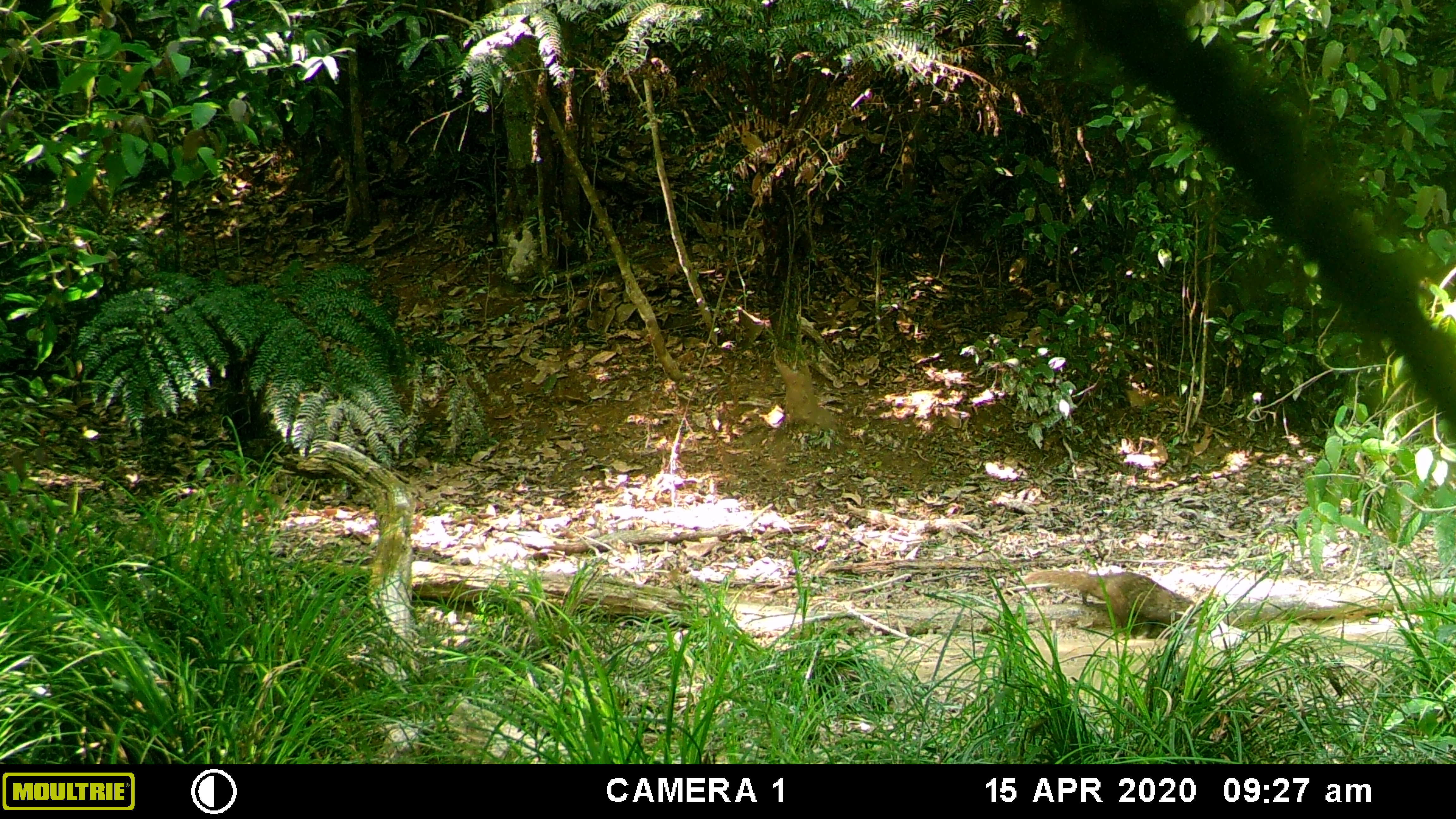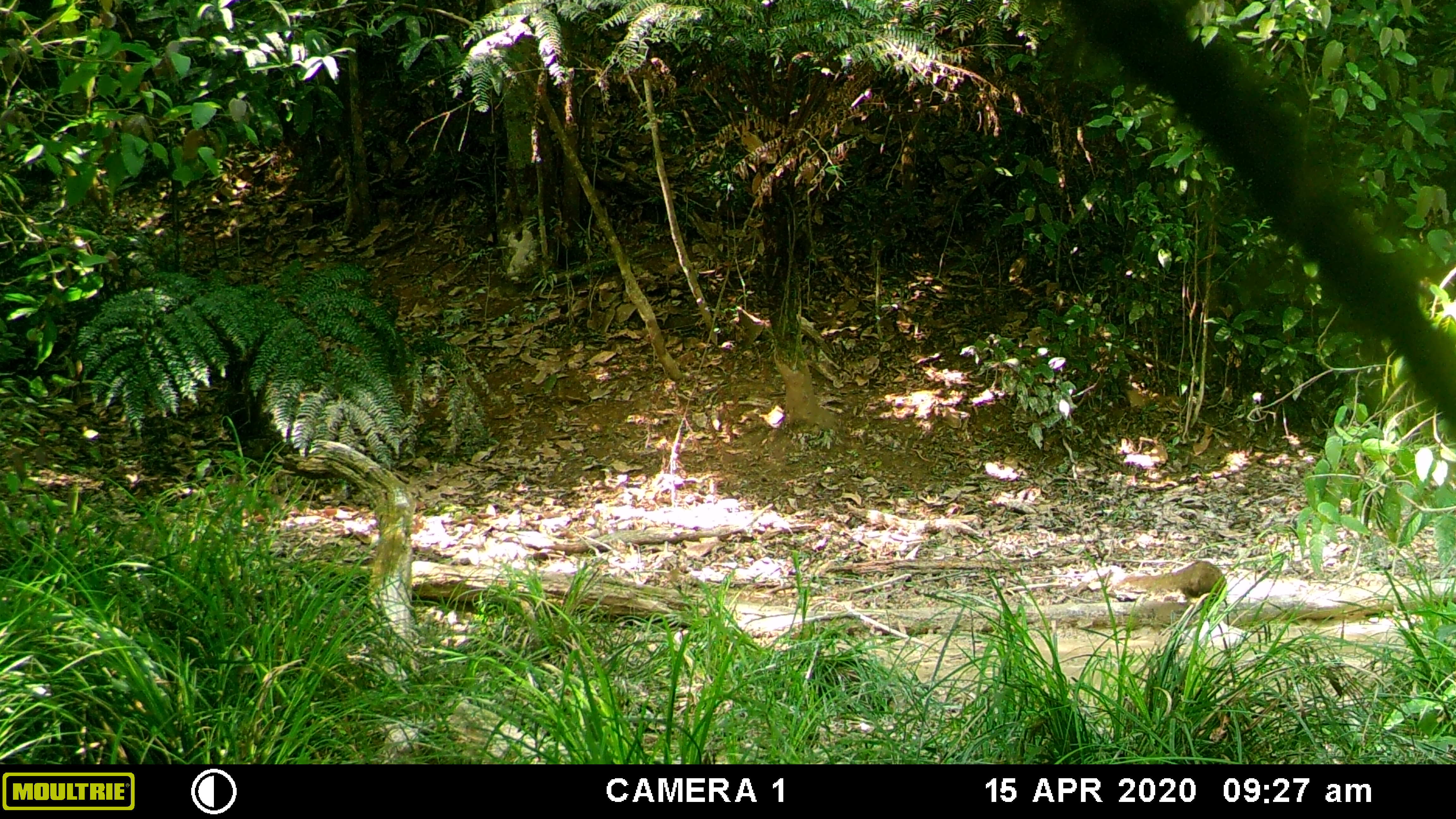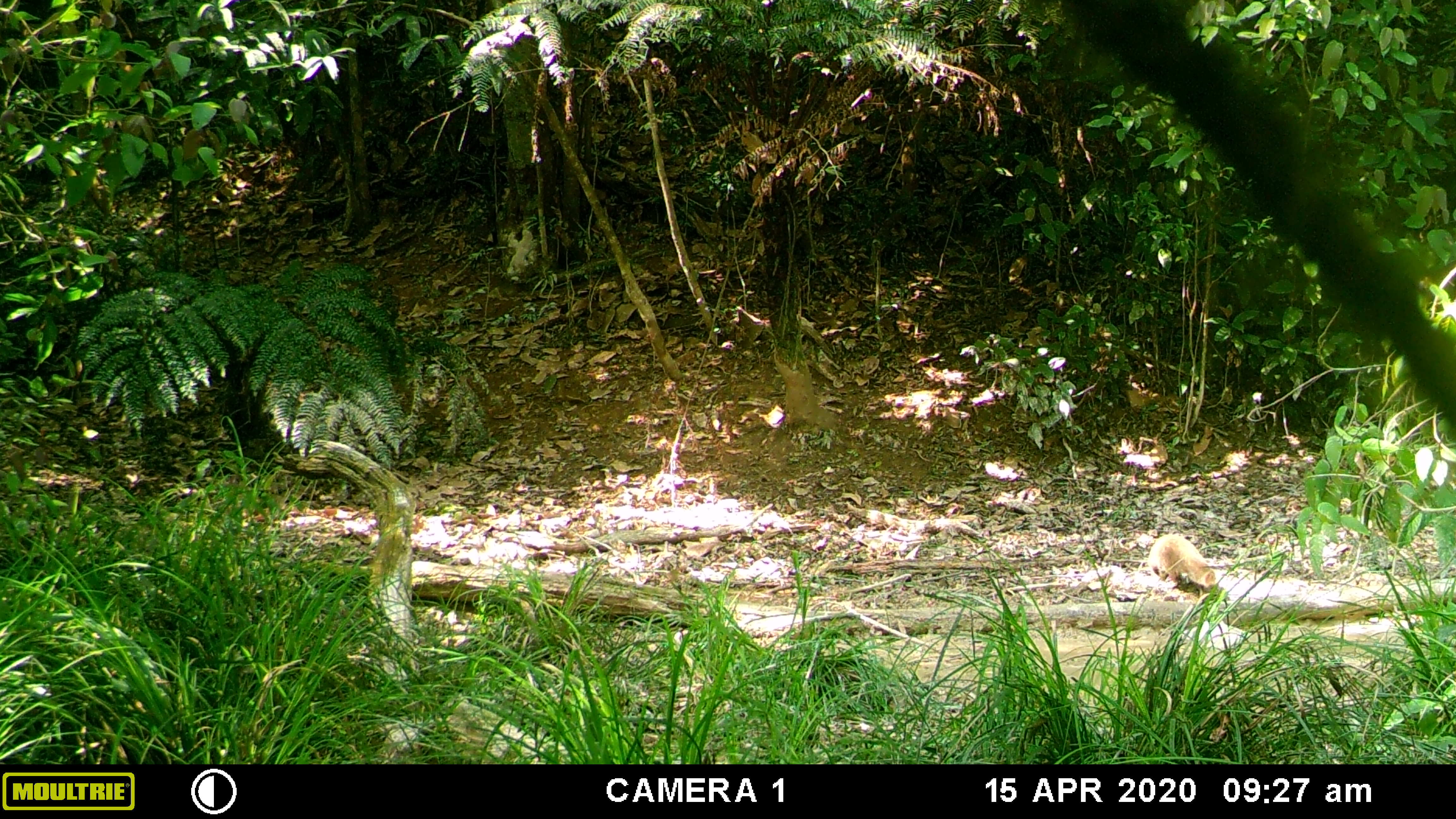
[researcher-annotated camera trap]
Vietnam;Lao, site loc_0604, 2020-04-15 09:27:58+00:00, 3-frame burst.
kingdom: Animalia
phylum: Chordata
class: Mammalia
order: Carnivora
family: Herpestidae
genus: Urva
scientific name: Urva urva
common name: crab-eating mongoose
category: crab eating mongoose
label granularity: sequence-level